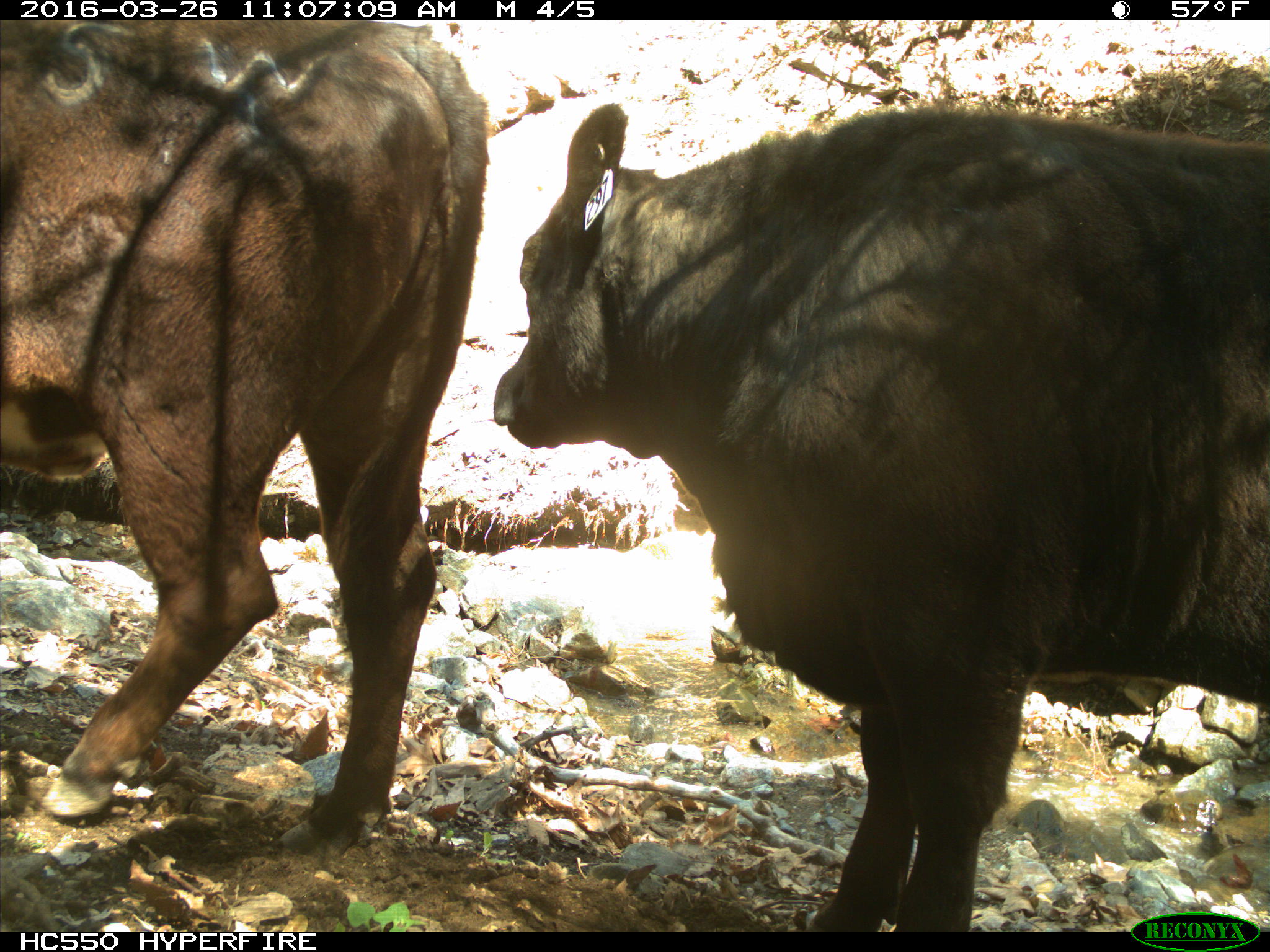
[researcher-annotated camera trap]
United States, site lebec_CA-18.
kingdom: Animalia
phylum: Chordata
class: Mammalia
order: Artiodactyla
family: Bovidae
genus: Bos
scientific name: Bos taurus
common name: domestic cow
Bos taurus (domestic cow).